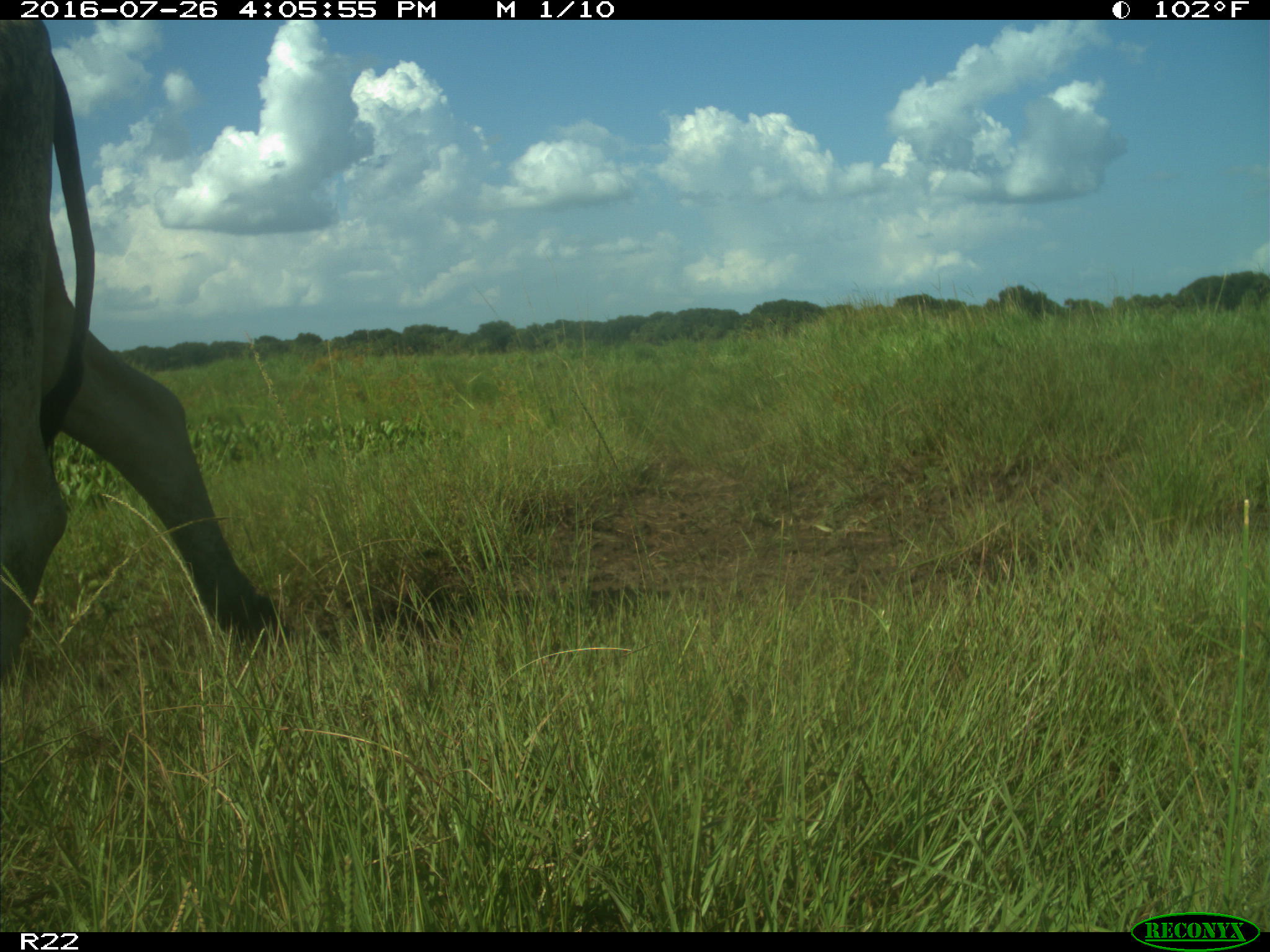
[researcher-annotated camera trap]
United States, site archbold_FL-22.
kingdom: Animalia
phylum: Chordata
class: Mammalia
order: Artiodactyla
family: Bovidae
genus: Bos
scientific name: Bos taurus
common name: domestic cow